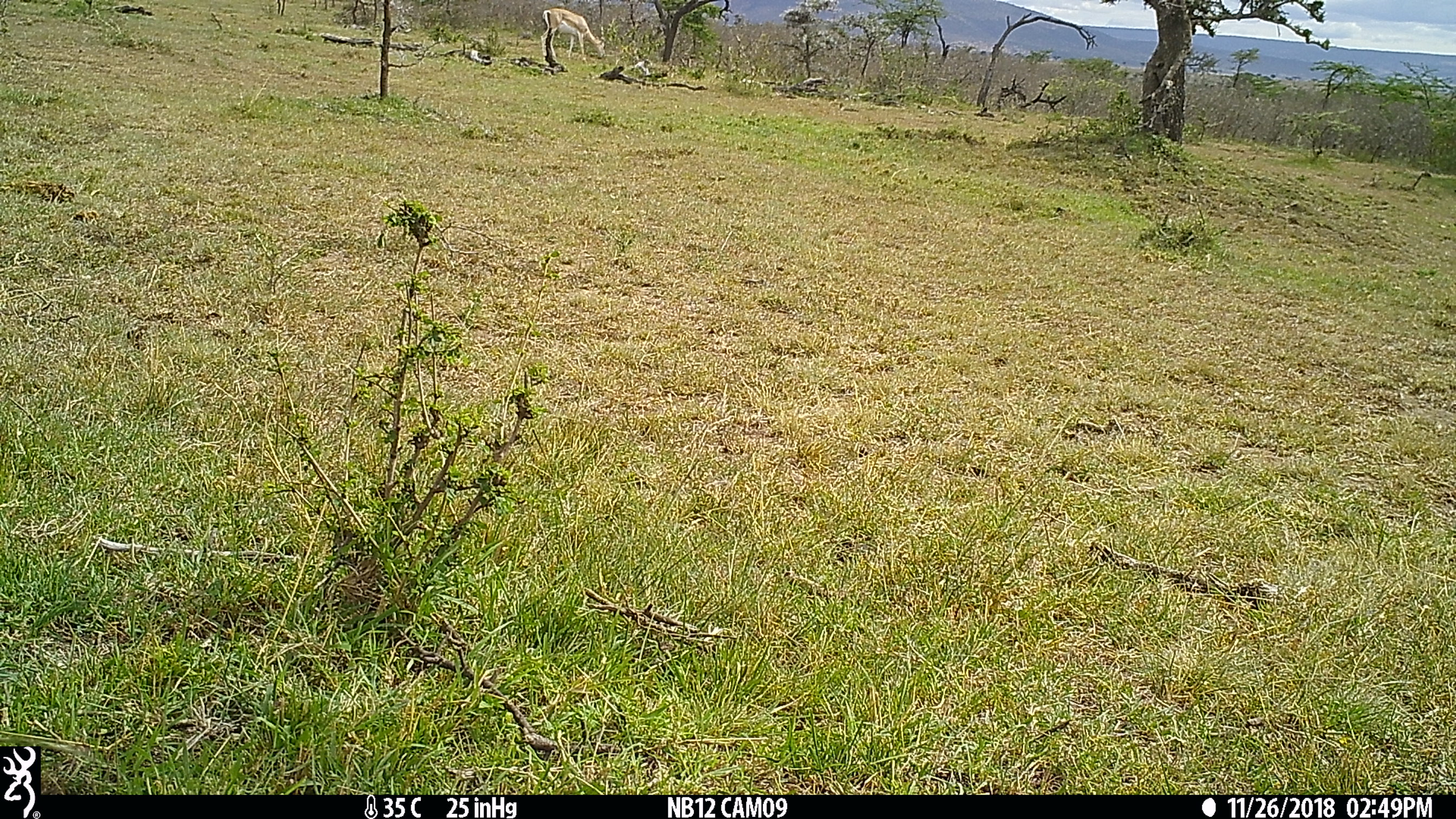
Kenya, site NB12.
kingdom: Animalia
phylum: Chordata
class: Mammalia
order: Artiodactyla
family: Bovidae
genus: Nanger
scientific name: Nanger granti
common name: grant's gazelle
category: gazelle grants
Gazelle grants (grant's gazelle) (Nanger granti).